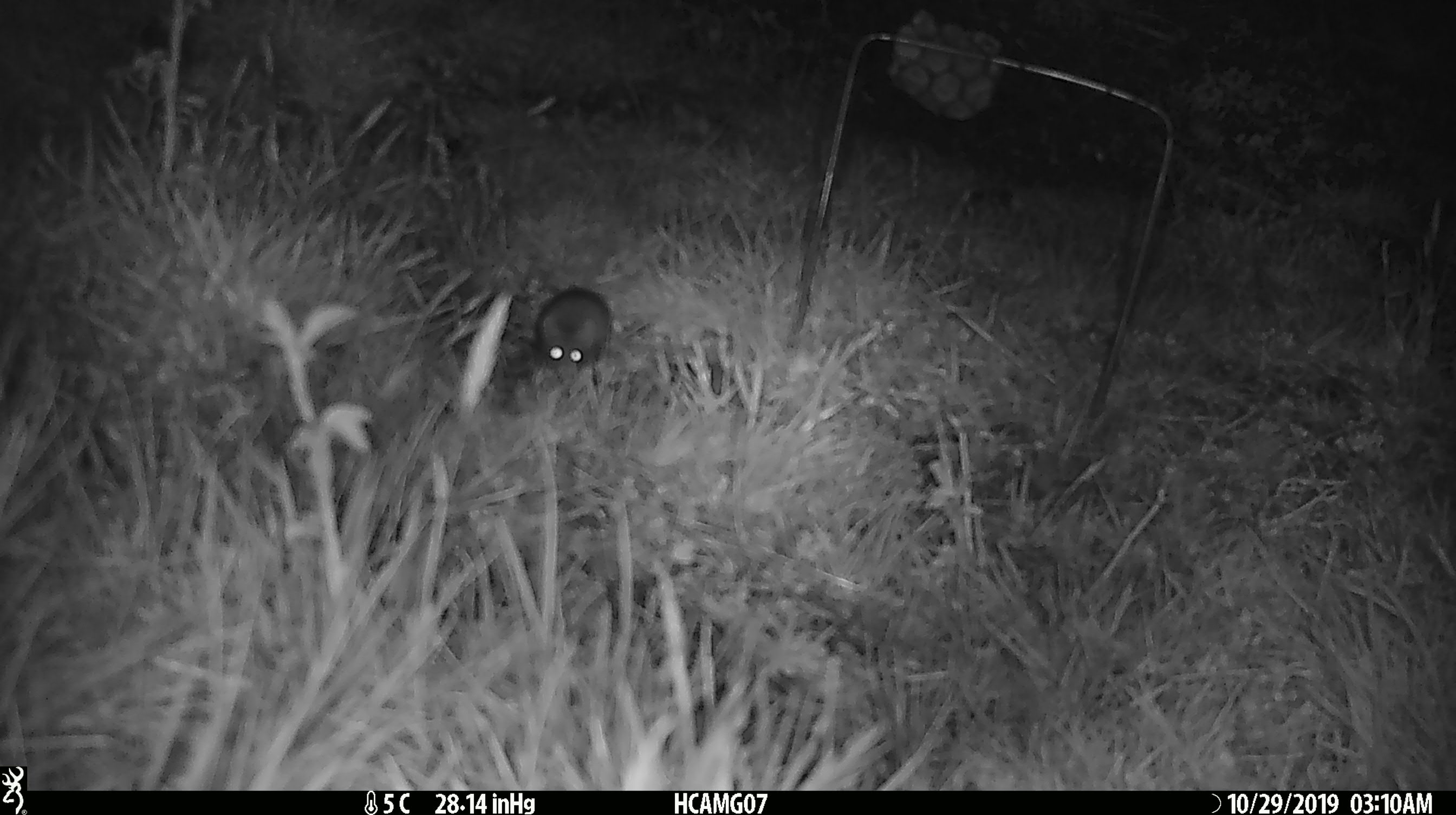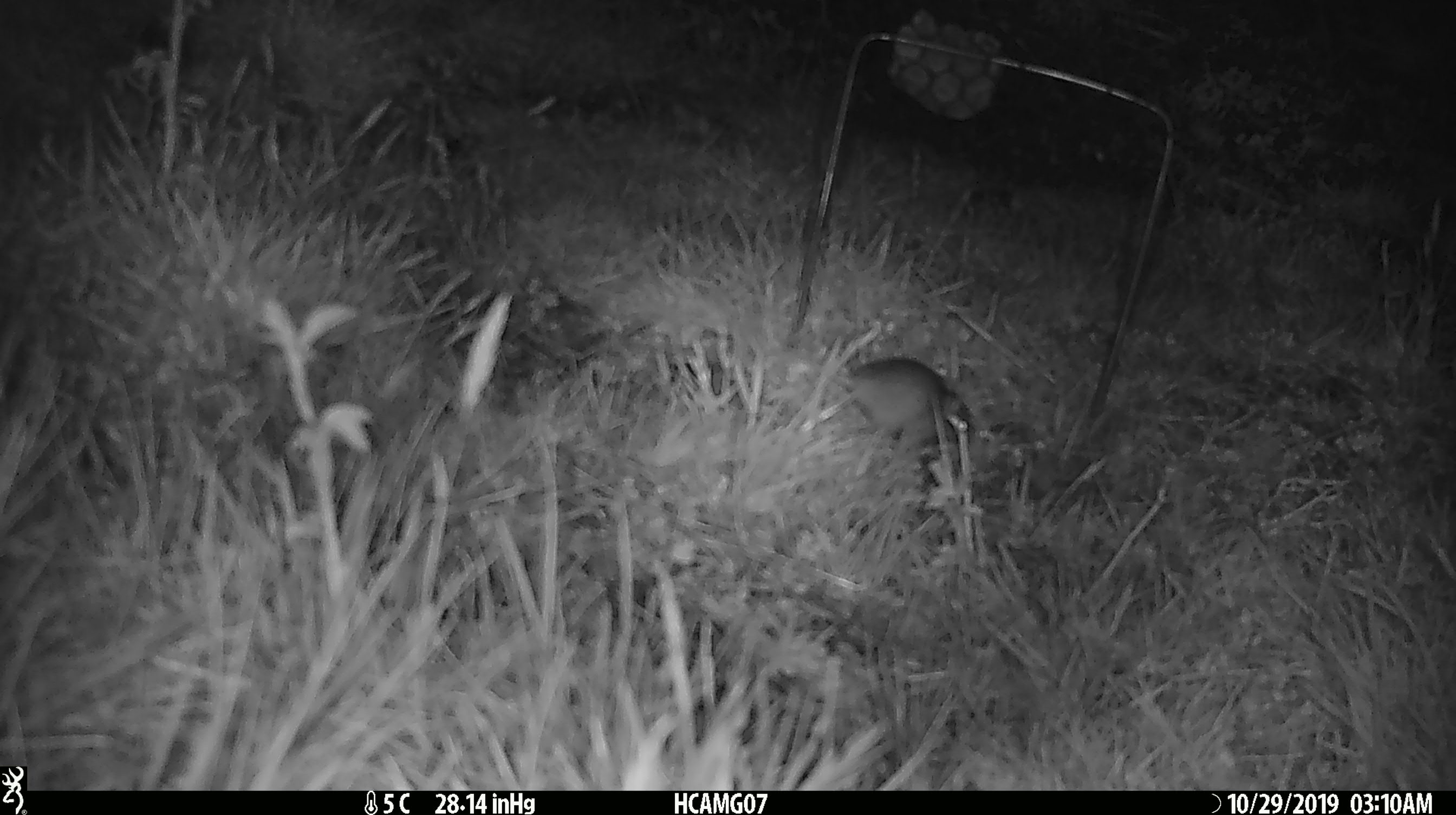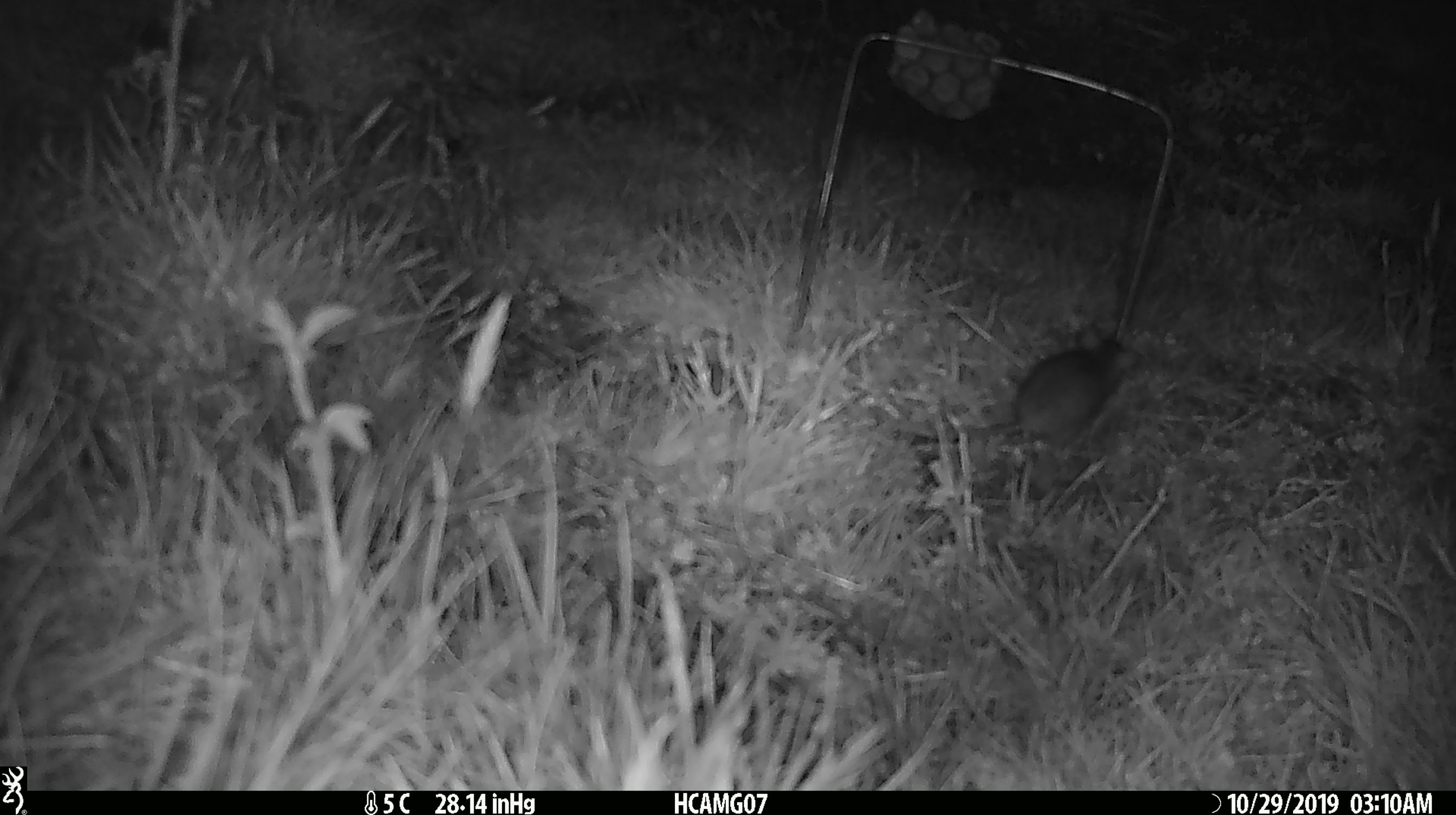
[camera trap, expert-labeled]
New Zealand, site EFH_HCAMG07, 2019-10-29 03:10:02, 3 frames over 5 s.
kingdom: Animalia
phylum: Chordata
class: Mammalia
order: Rodentia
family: Muridae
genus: Mus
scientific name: Mus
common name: mouse